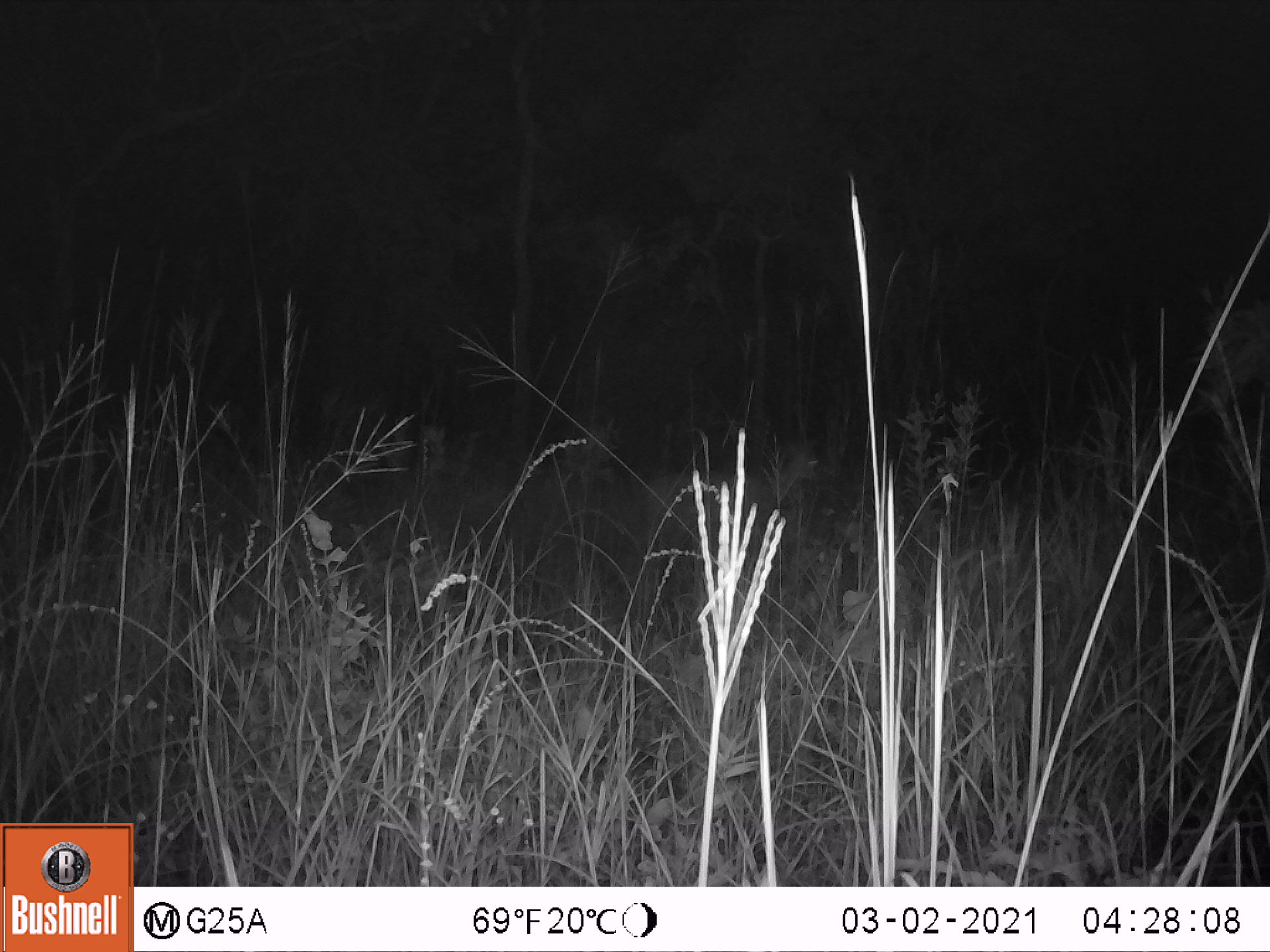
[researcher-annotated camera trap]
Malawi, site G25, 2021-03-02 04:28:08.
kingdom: Animalia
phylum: Chordata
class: Mammalia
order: Artiodactyla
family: Bovidae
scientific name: Antilopinae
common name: small antelope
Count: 1.